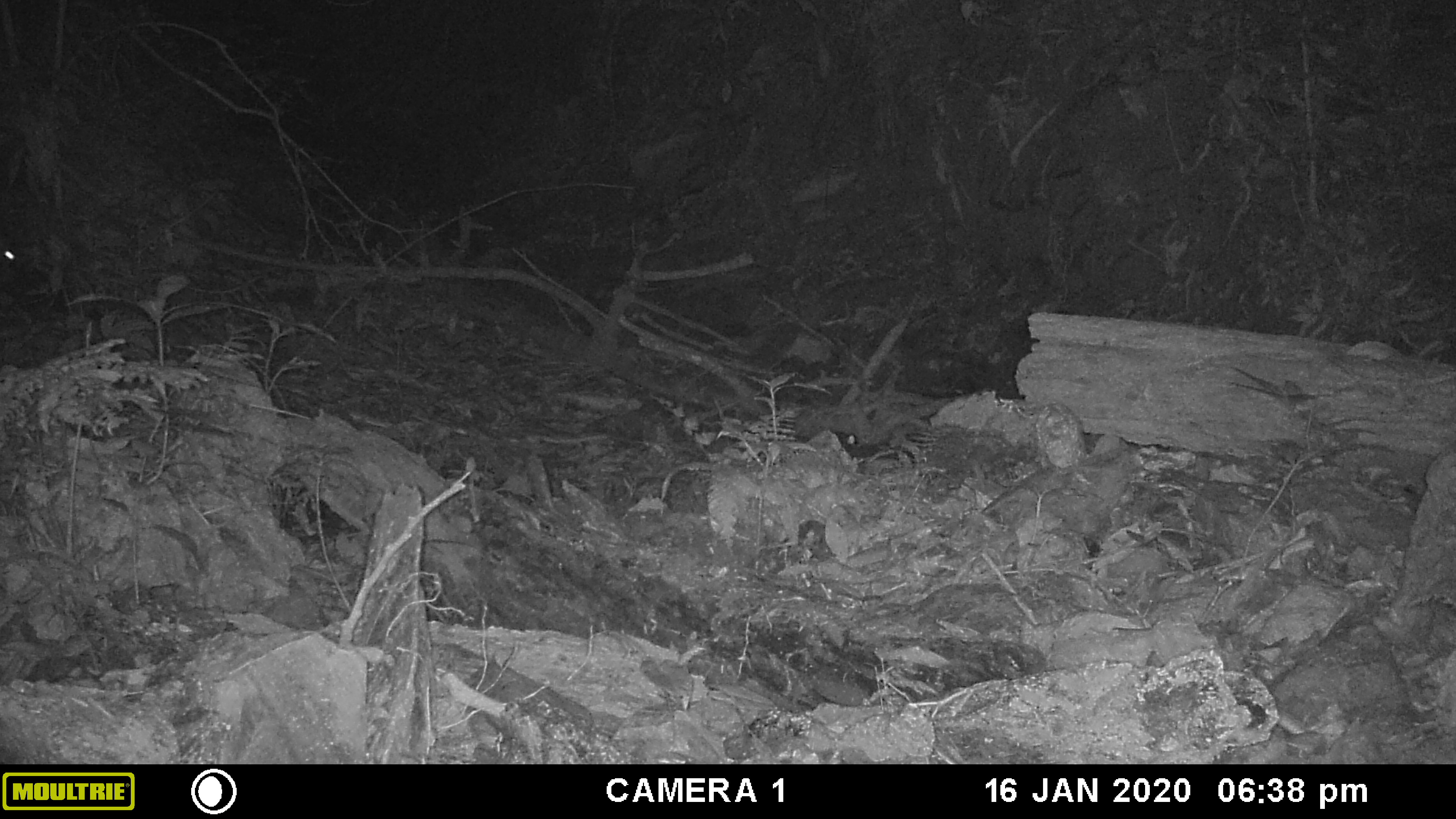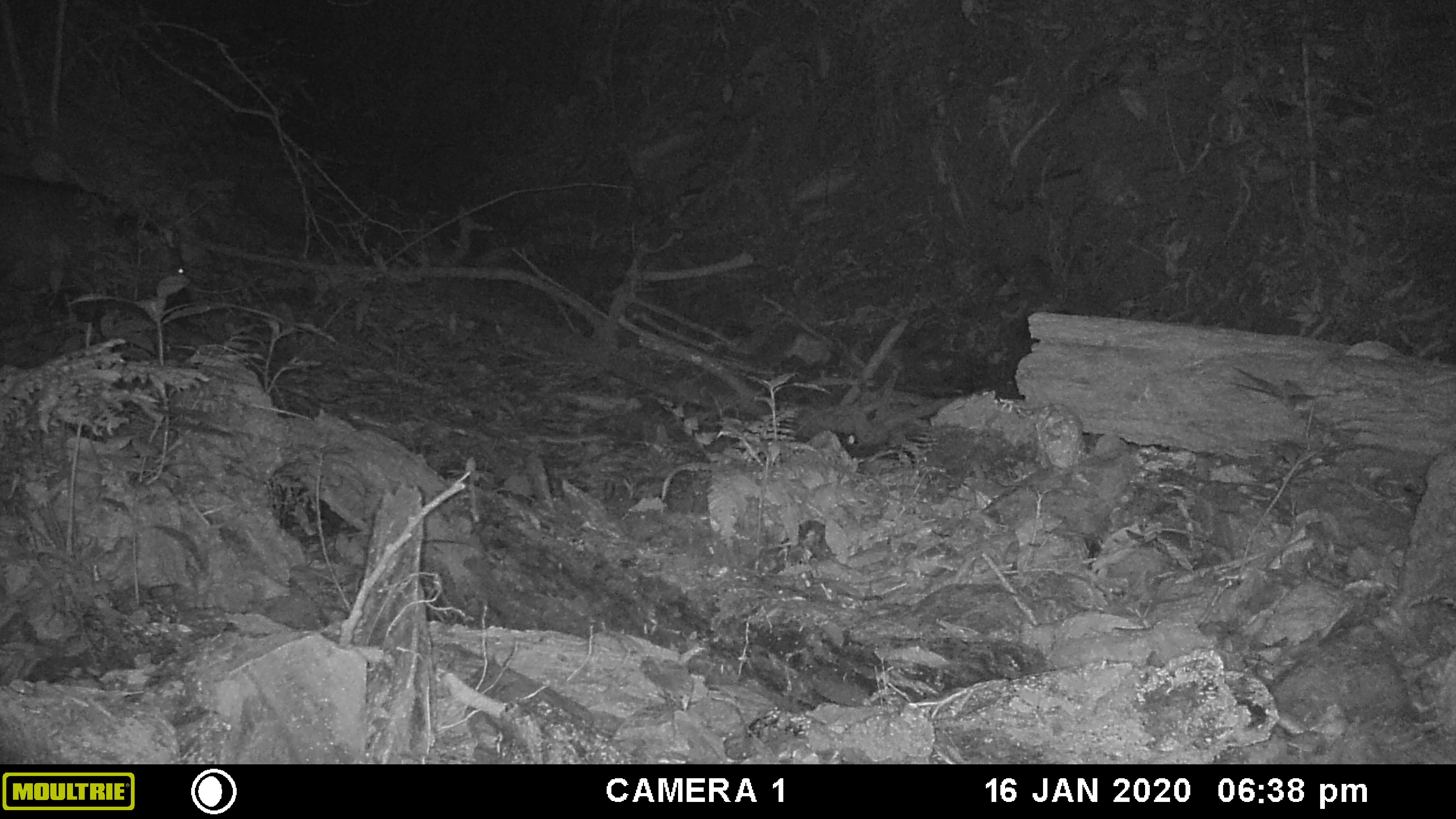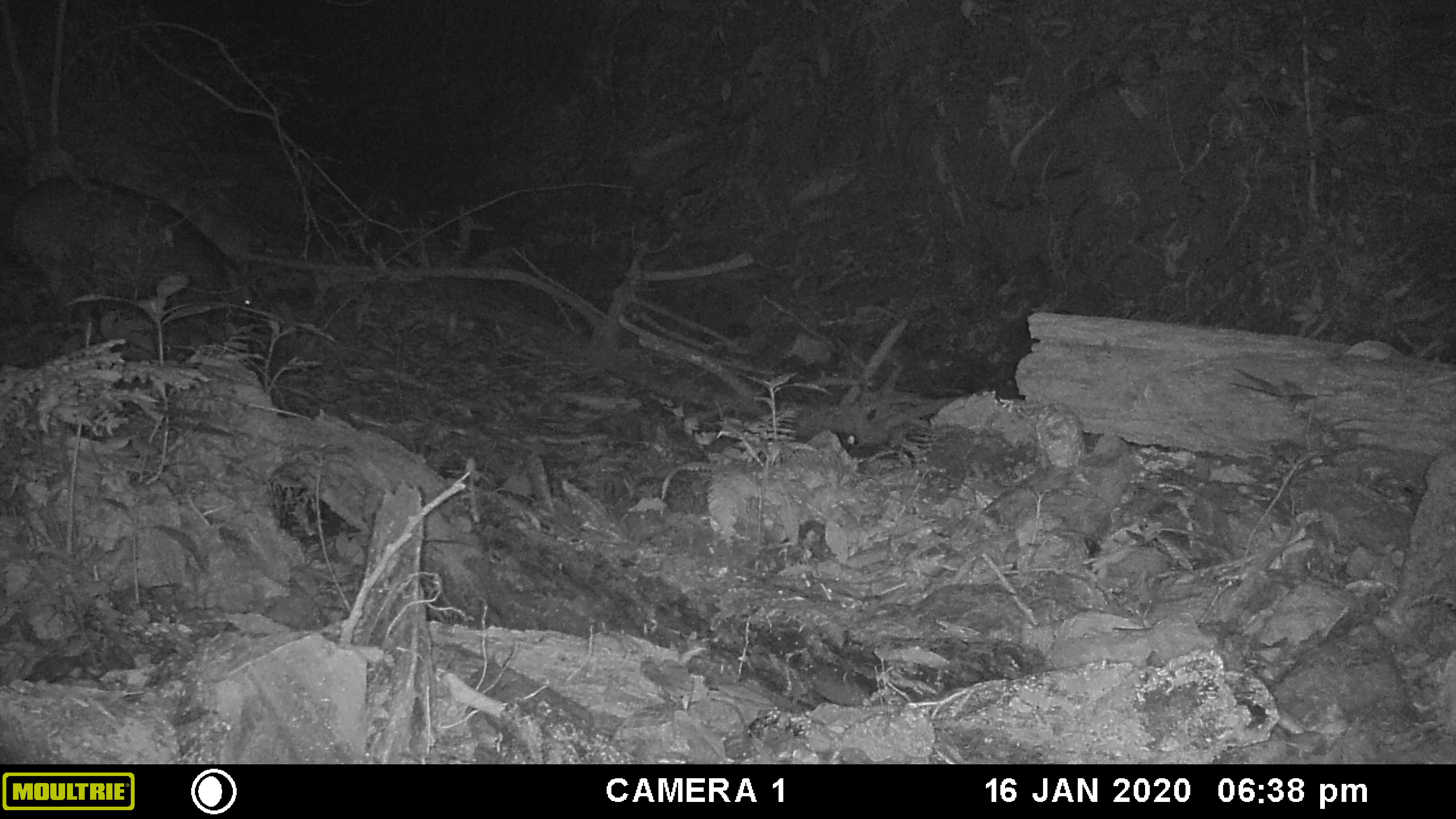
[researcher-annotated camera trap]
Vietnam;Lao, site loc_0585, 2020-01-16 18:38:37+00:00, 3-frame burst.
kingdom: Animalia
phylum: Chordata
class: Mammalia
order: Artiodactyla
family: Suidae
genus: Sus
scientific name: Sus scrofa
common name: eurasian wild pig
Eurasian wild pig (Sus scrofa). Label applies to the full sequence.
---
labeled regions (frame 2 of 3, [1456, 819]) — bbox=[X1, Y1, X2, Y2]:
eurasian wild pig: bbox=[0, 172, 191, 317]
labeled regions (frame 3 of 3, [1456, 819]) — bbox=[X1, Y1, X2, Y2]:
eurasian wild pig: bbox=[6, 175, 255, 331]